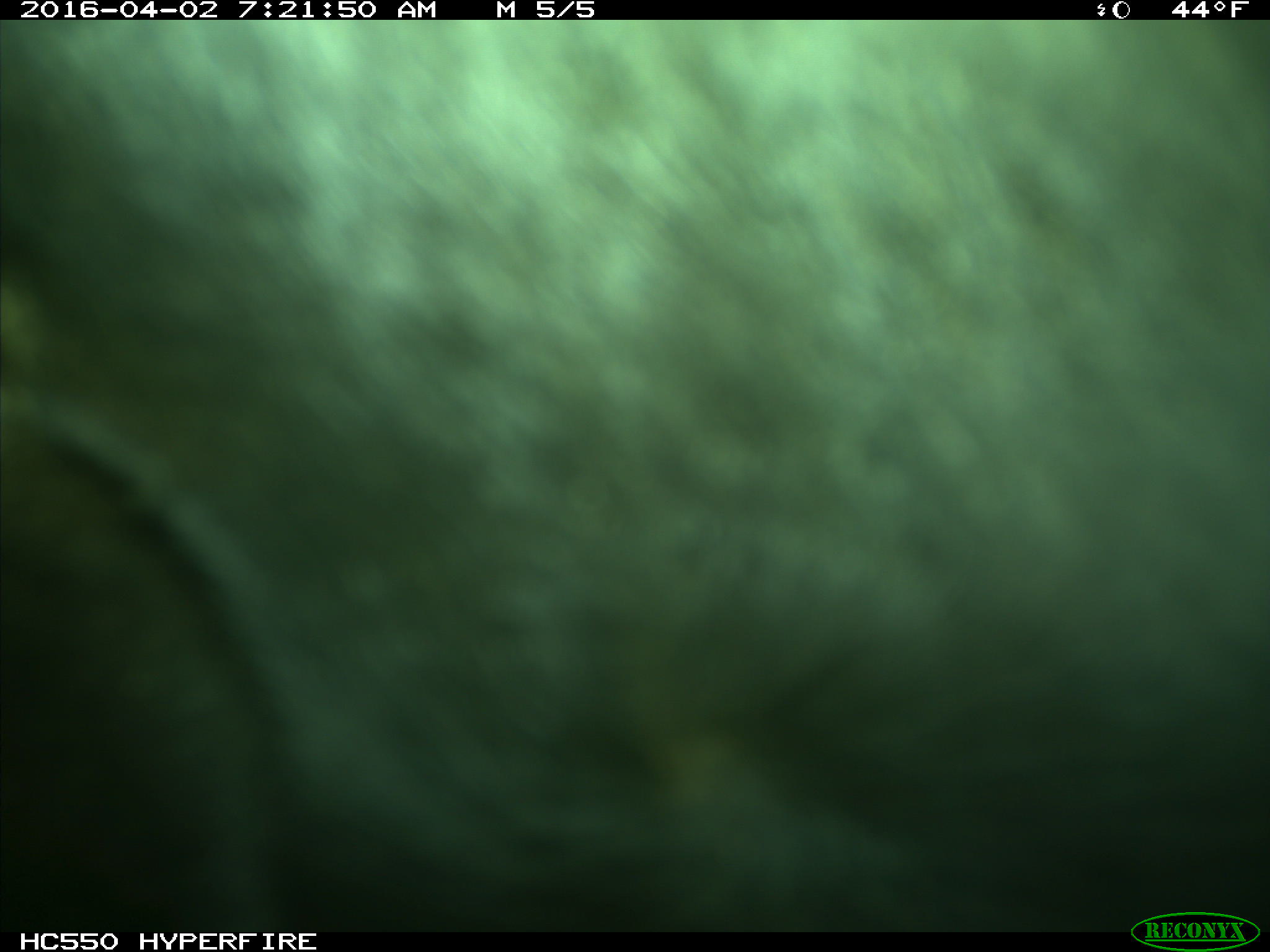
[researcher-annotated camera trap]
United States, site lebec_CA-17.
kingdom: Animalia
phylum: Chordata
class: Mammalia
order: Artiodactyla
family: Bovidae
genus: Bos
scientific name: Bos taurus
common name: domestic cow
Bos taurus (domestic cow).